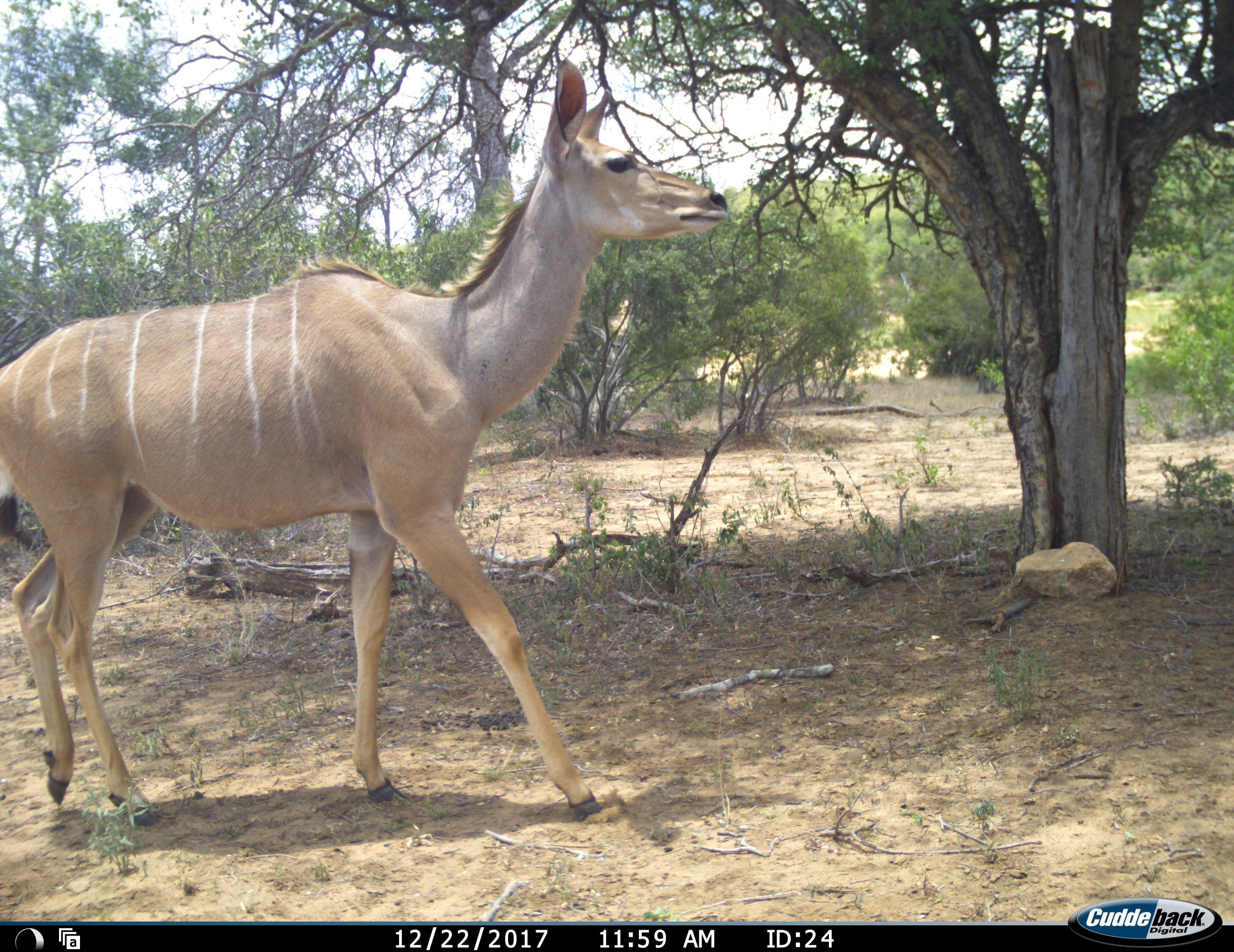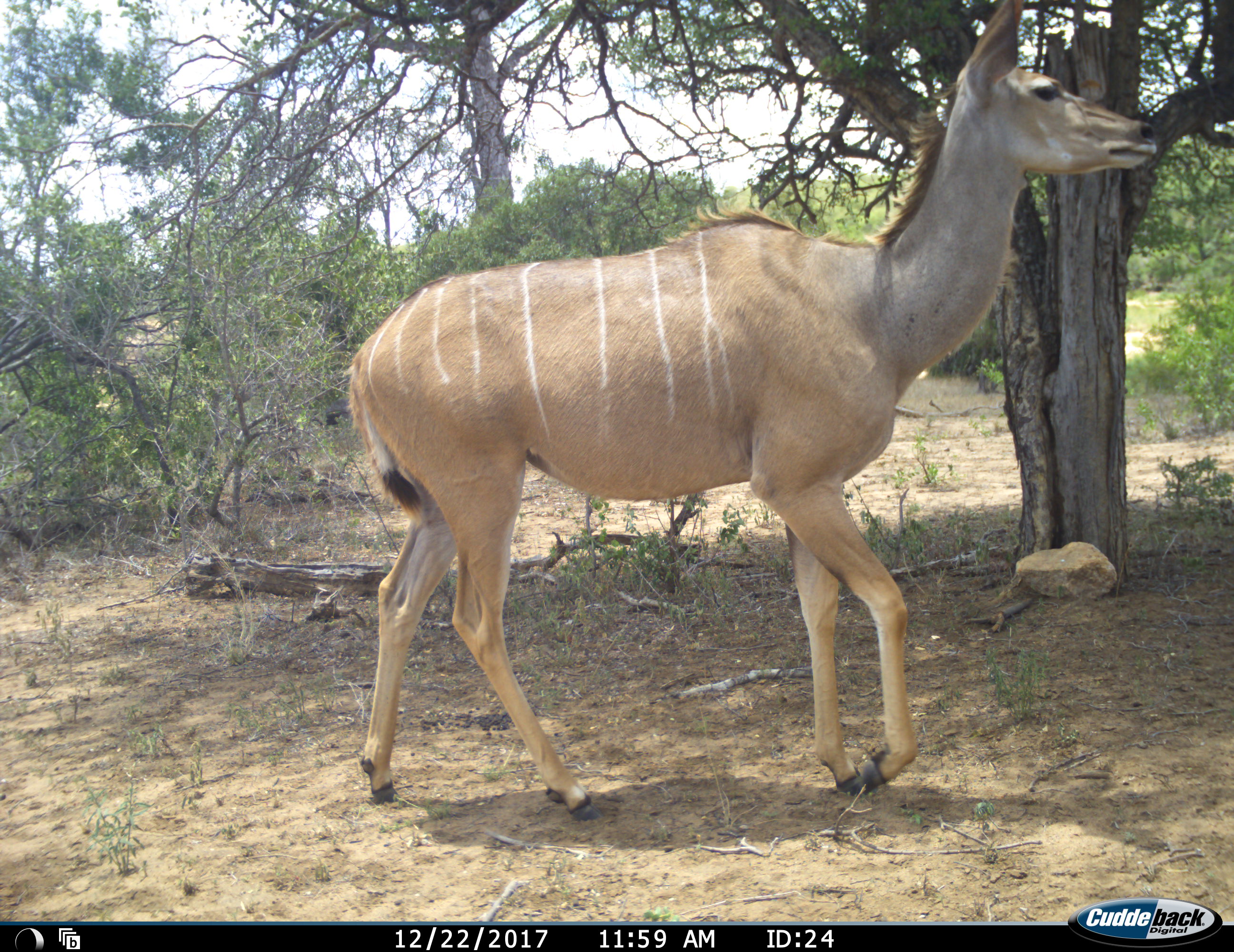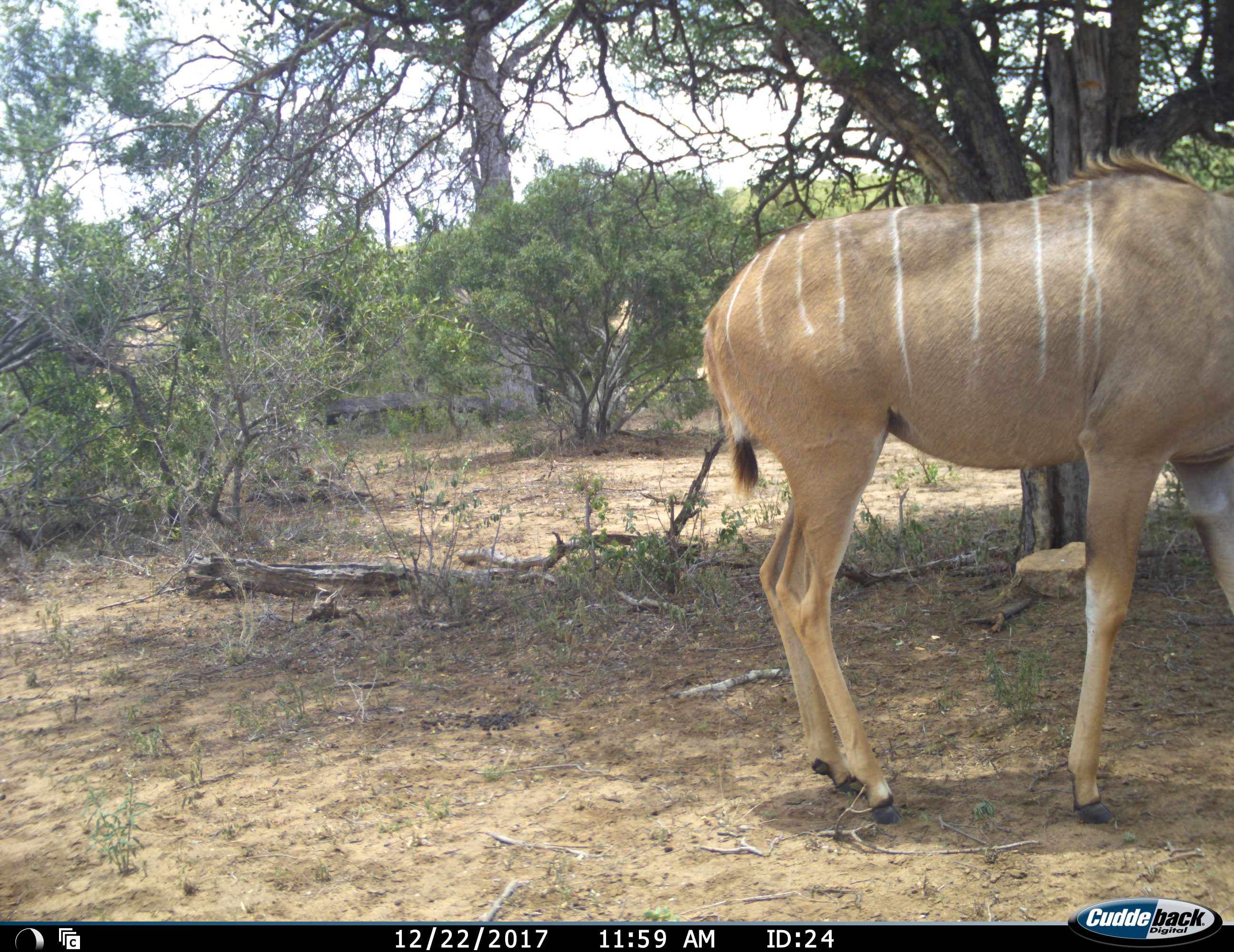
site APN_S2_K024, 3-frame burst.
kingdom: Animalia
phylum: Chordata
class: Mammalia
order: Artiodactyla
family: Bovidae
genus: Tragelaphus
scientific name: Tragelaphus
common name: kudu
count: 1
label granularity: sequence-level